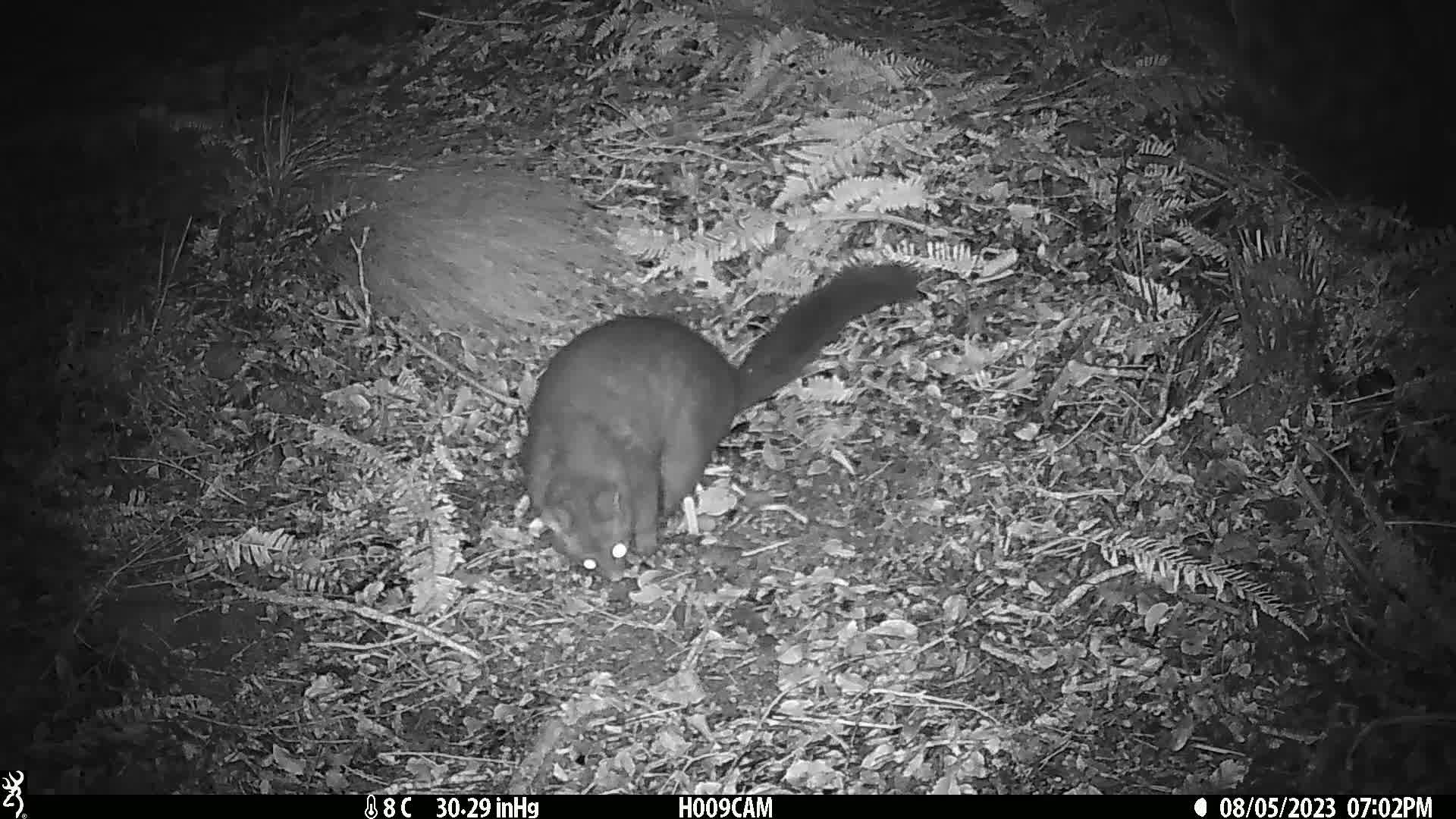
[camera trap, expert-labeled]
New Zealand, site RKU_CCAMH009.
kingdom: Animalia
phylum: Chordata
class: Mammalia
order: Diprotodontia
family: Phalangeridae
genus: Trichosurus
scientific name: Trichosurus vulpecula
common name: common brushtail possum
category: possum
Possum (common brushtail possum) (Trichosurus vulpecula).